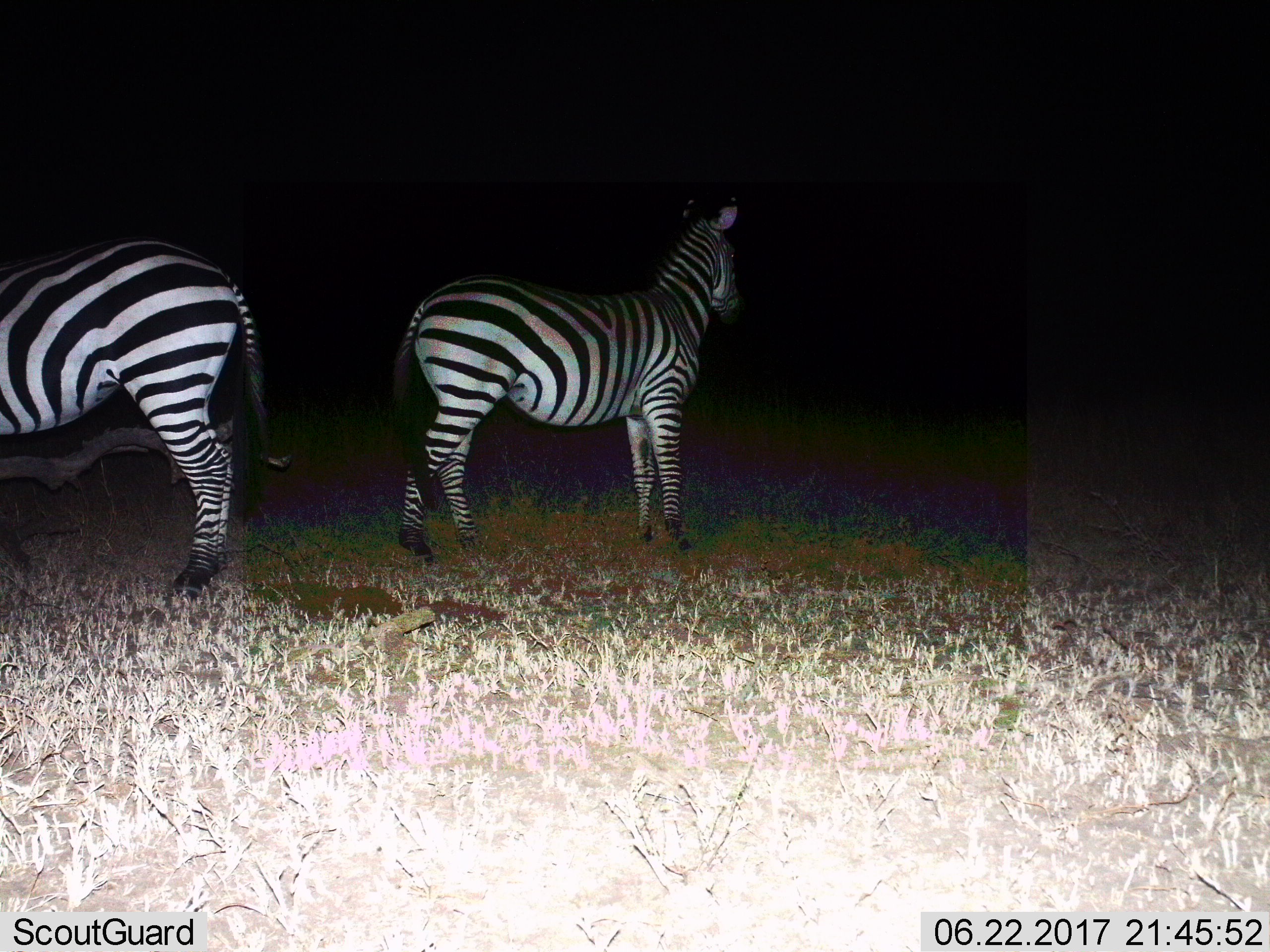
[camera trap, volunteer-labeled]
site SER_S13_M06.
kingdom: Animalia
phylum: Chordata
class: Mammalia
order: Perissodactyla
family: Equidae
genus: Equus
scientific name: Equus quagga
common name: plains zebra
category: zebraplains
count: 2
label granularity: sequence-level